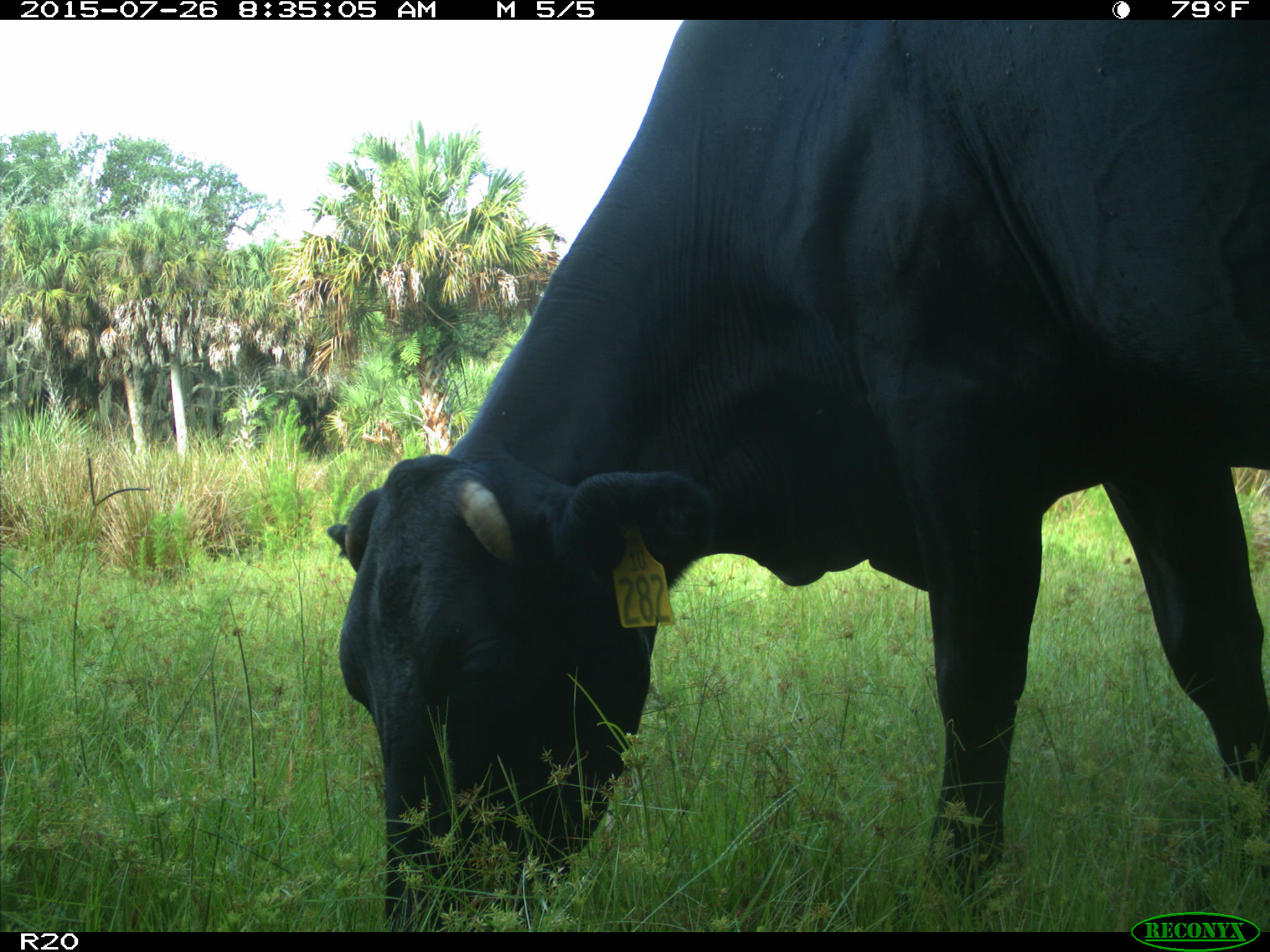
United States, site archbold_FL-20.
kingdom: Animalia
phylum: Chordata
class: Mammalia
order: Artiodactyla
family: Bovidae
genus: Bos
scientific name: Bos taurus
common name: domestic cow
Bos taurus (domestic cow).